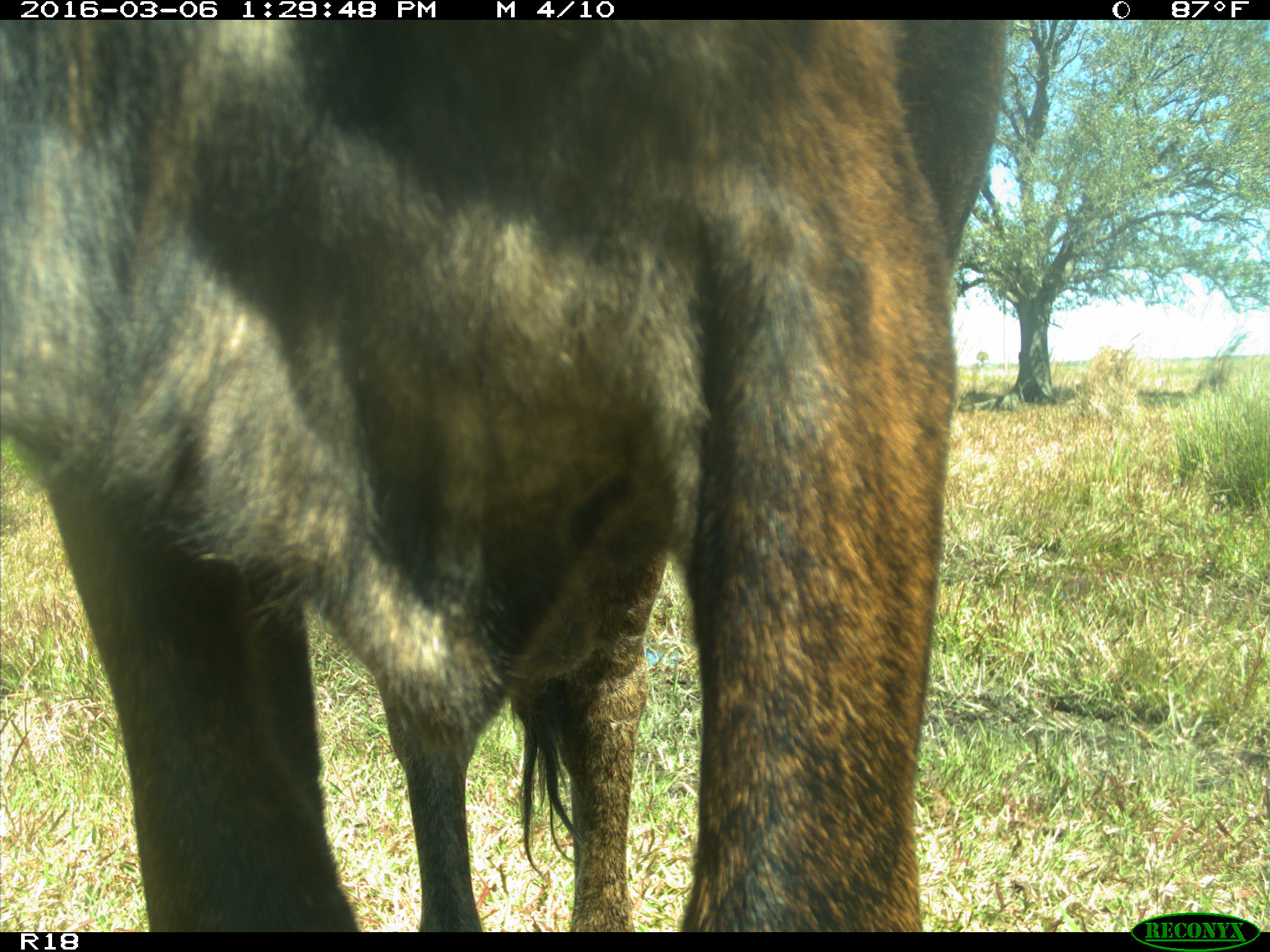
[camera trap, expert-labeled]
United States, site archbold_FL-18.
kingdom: Animalia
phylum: Chordata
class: Mammalia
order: Artiodactyla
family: Bovidae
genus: Bos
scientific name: Bos taurus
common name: domestic cow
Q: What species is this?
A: Bos taurus (domestic cow).